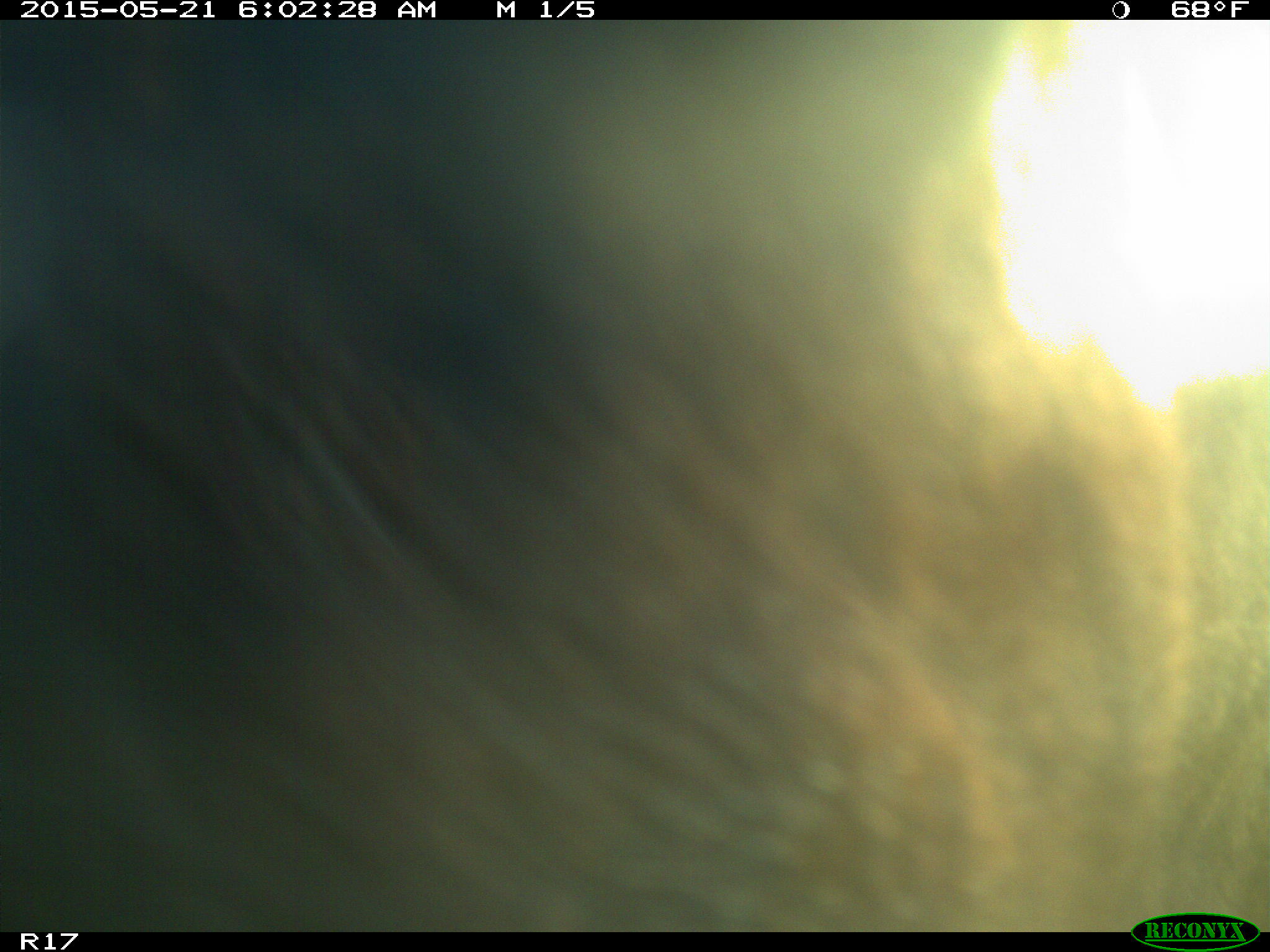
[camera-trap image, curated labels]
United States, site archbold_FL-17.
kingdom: Animalia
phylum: Chordata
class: Mammalia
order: Artiodactyla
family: Bovidae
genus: Bos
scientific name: Bos taurus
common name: domestic cow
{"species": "Bos taurus (domestic cow)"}